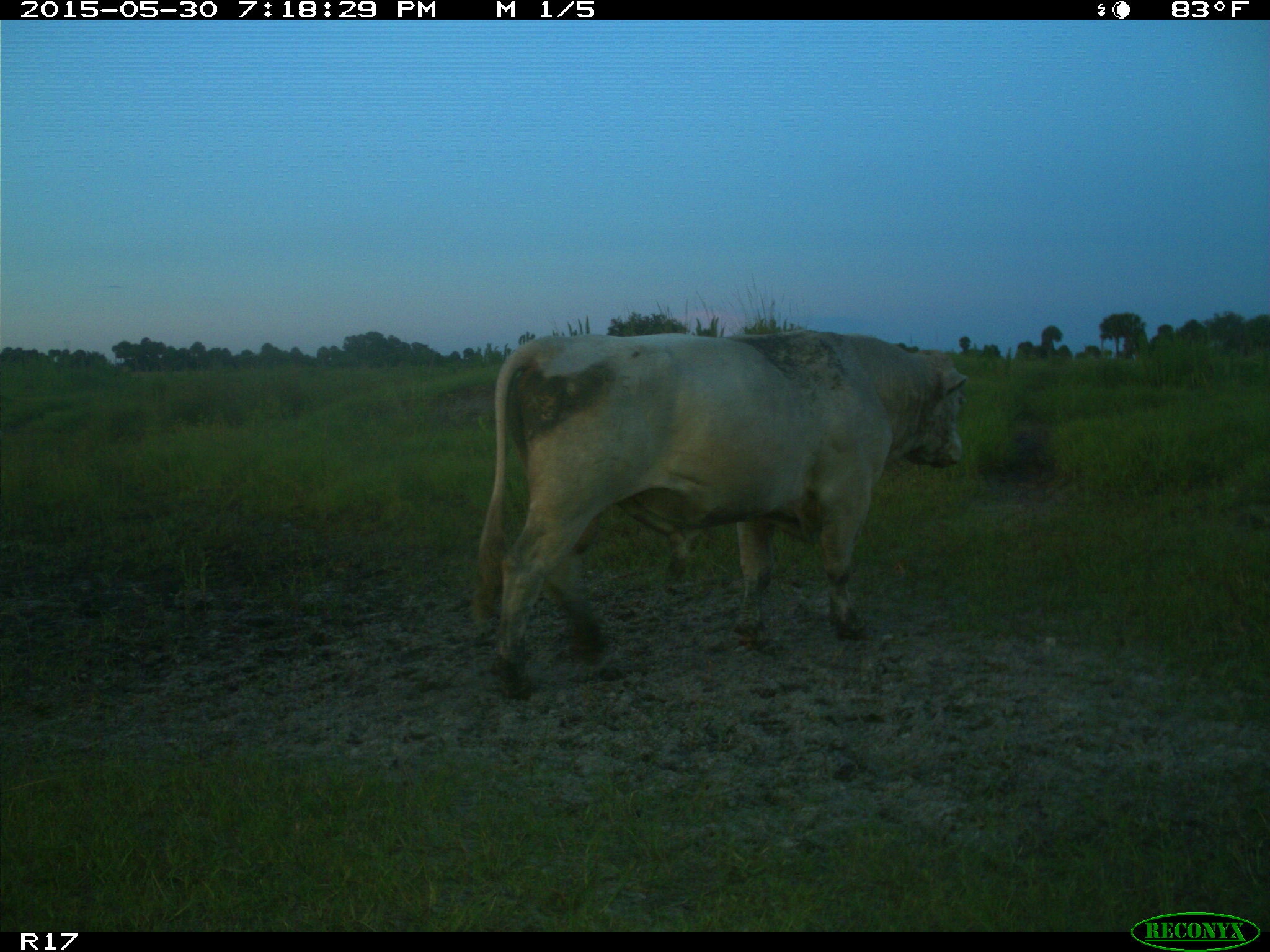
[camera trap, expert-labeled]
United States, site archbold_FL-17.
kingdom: Animalia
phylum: Chordata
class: Mammalia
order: Artiodactyla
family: Bovidae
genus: Bos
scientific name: Bos taurus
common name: domestic cow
Bos taurus (domestic cow).